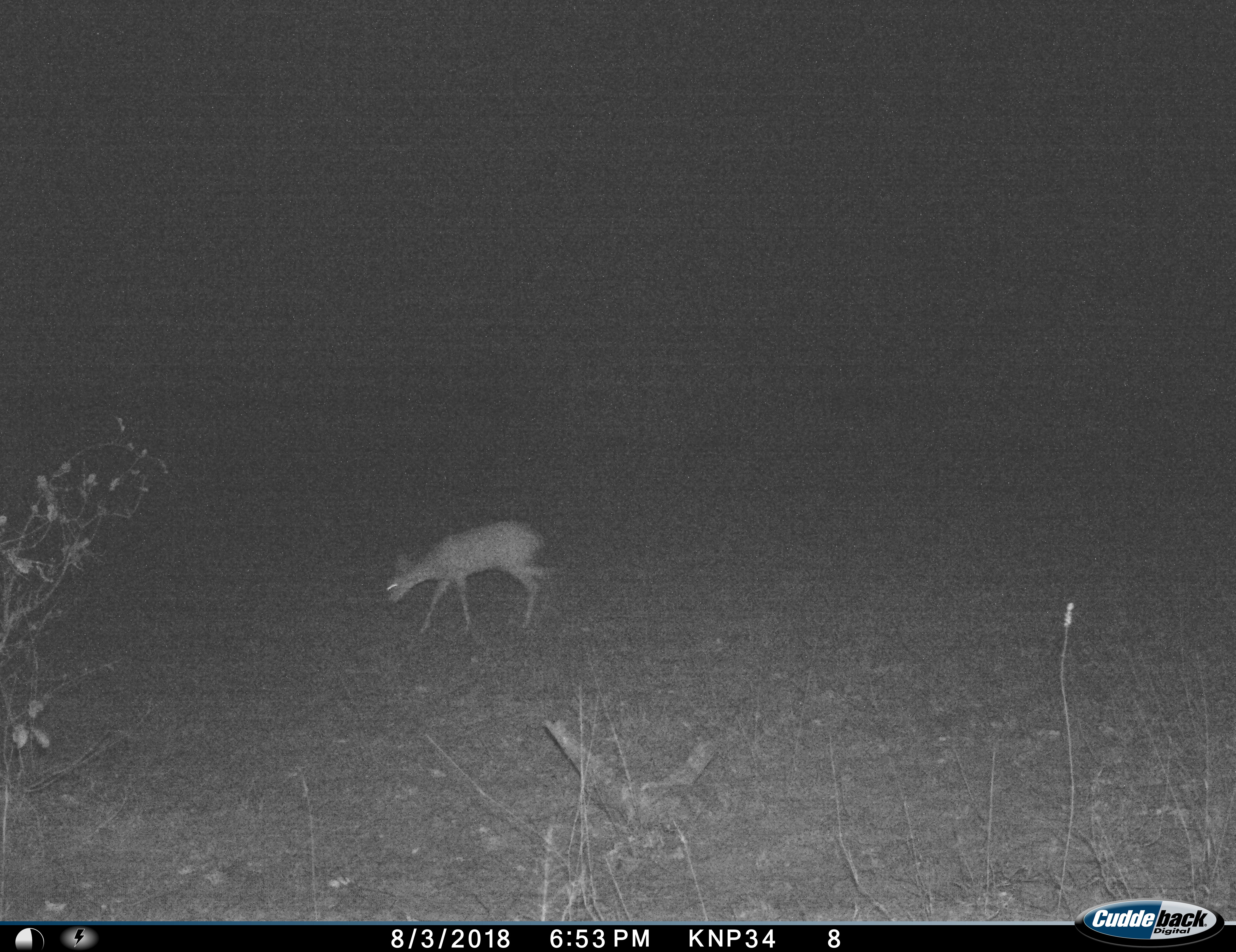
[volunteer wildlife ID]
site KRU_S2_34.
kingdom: Animalia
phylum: Chordata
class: Mammalia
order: Artiodactyla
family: Bovidae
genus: Raphicerus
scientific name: Raphicerus campestris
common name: steenbok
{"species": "steenbok (Raphicerus campestris)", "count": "1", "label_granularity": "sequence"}